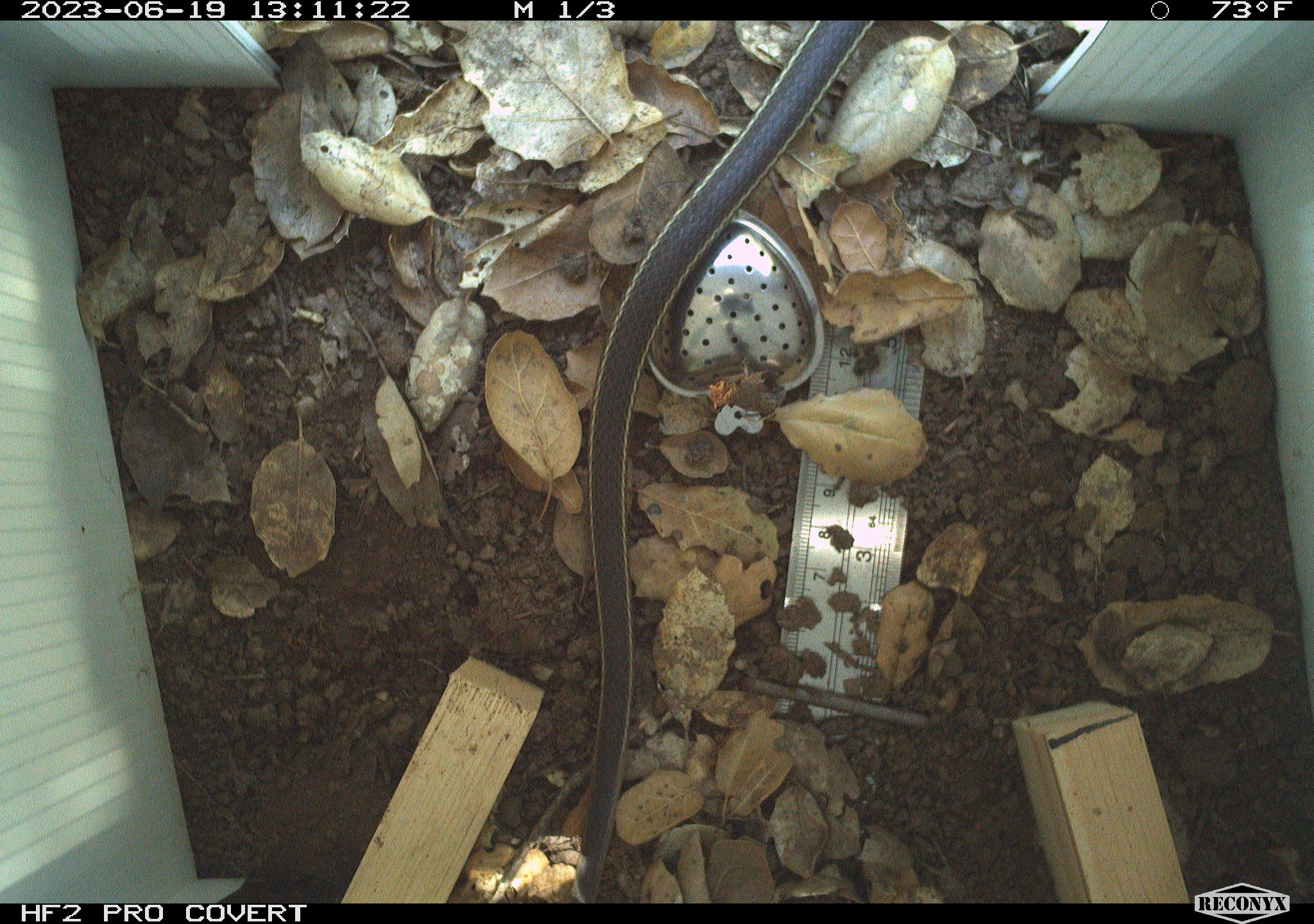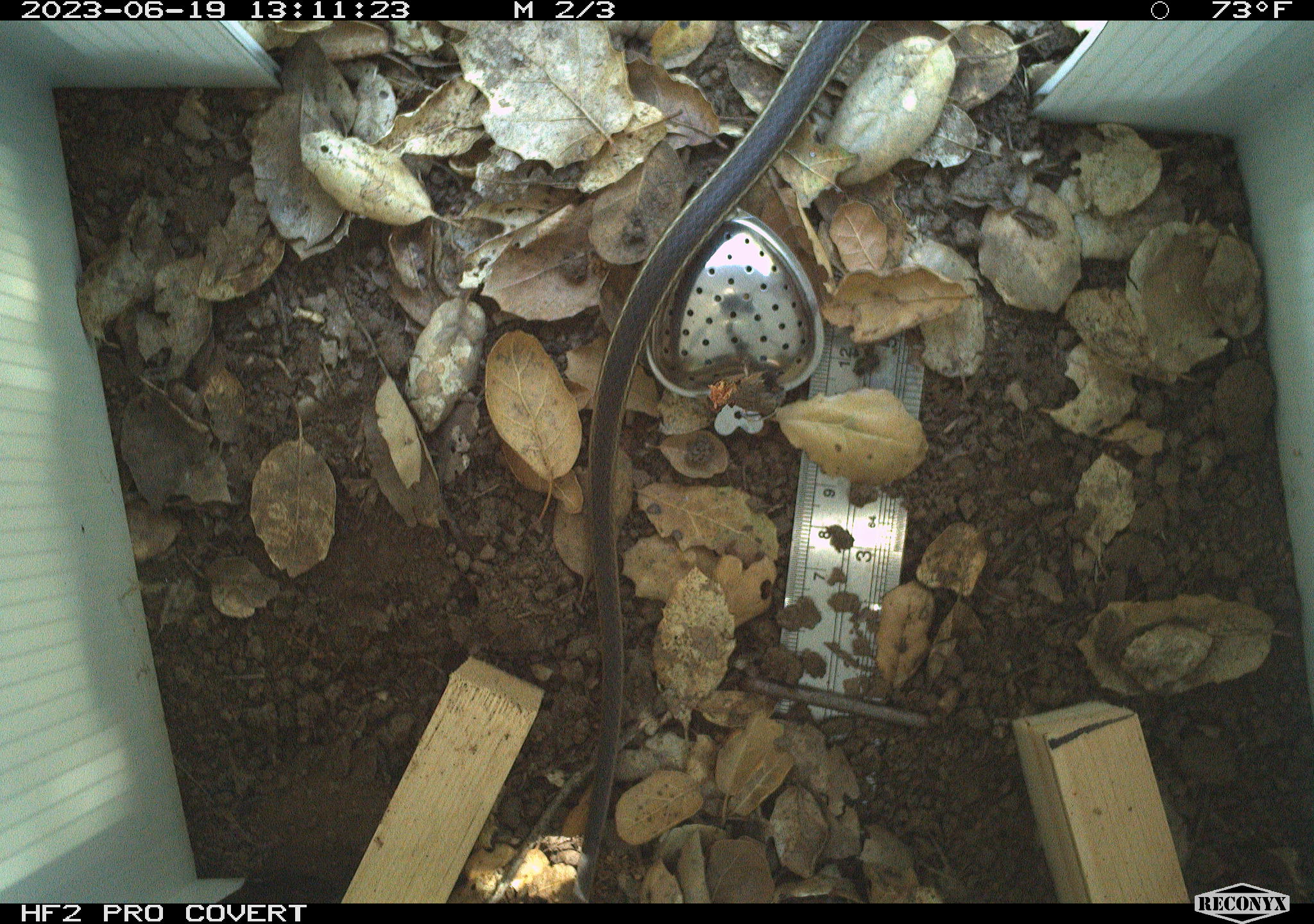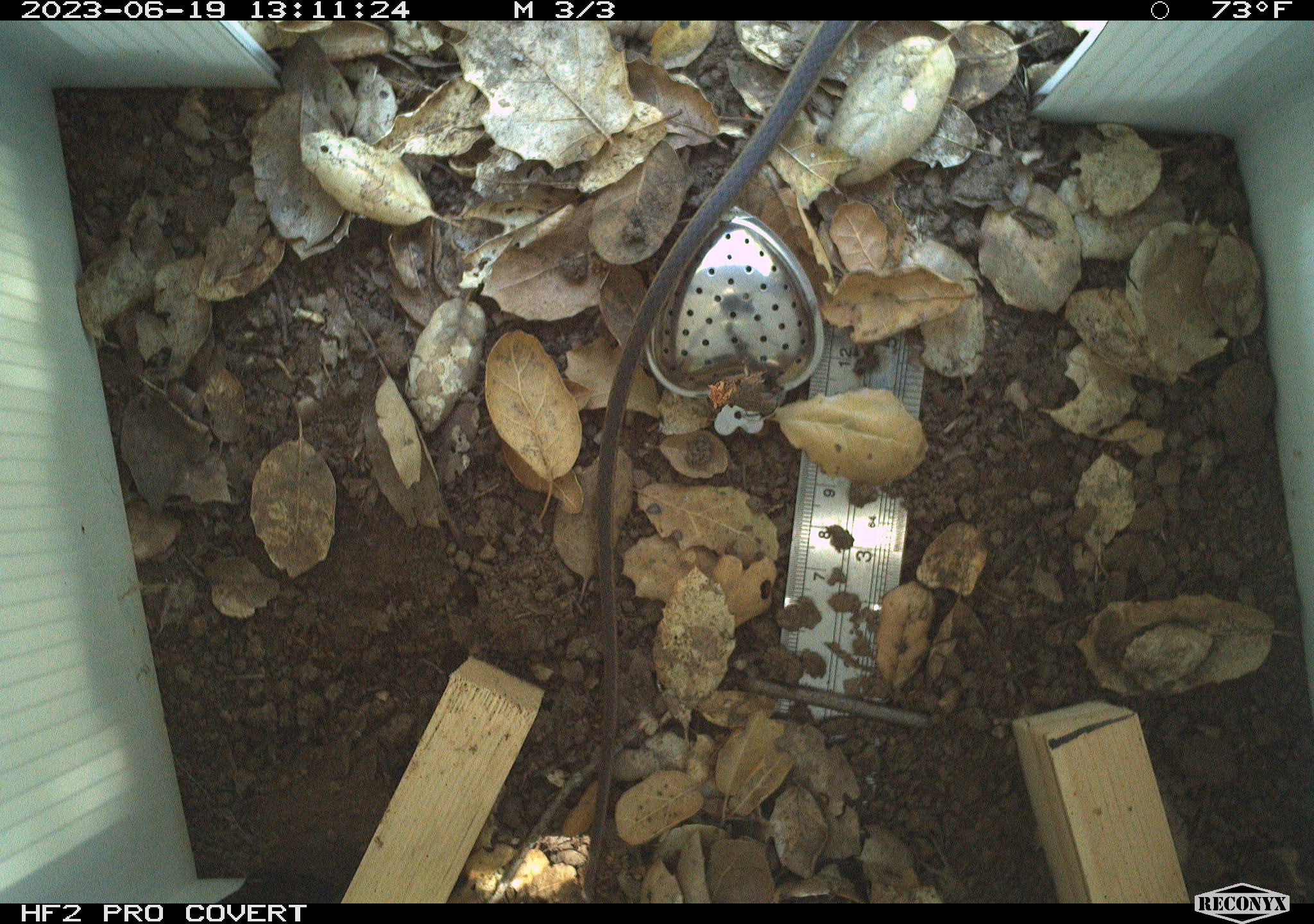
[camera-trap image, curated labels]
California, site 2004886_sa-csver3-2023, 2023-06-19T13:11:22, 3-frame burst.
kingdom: Animalia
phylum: Chordata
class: Reptilia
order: Squamata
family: Colubridae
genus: Coluber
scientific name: Coluber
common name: north american racers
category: coluber species